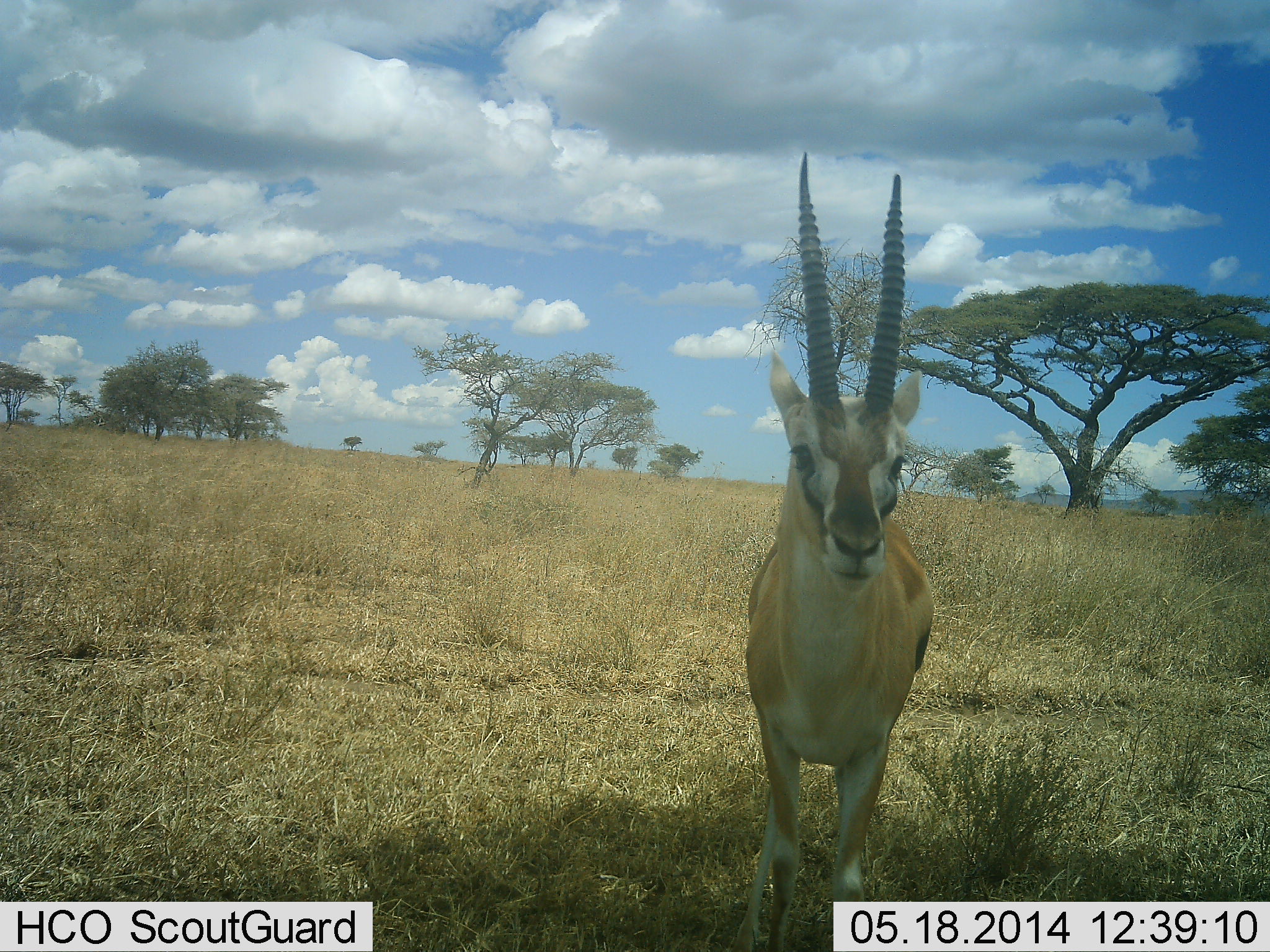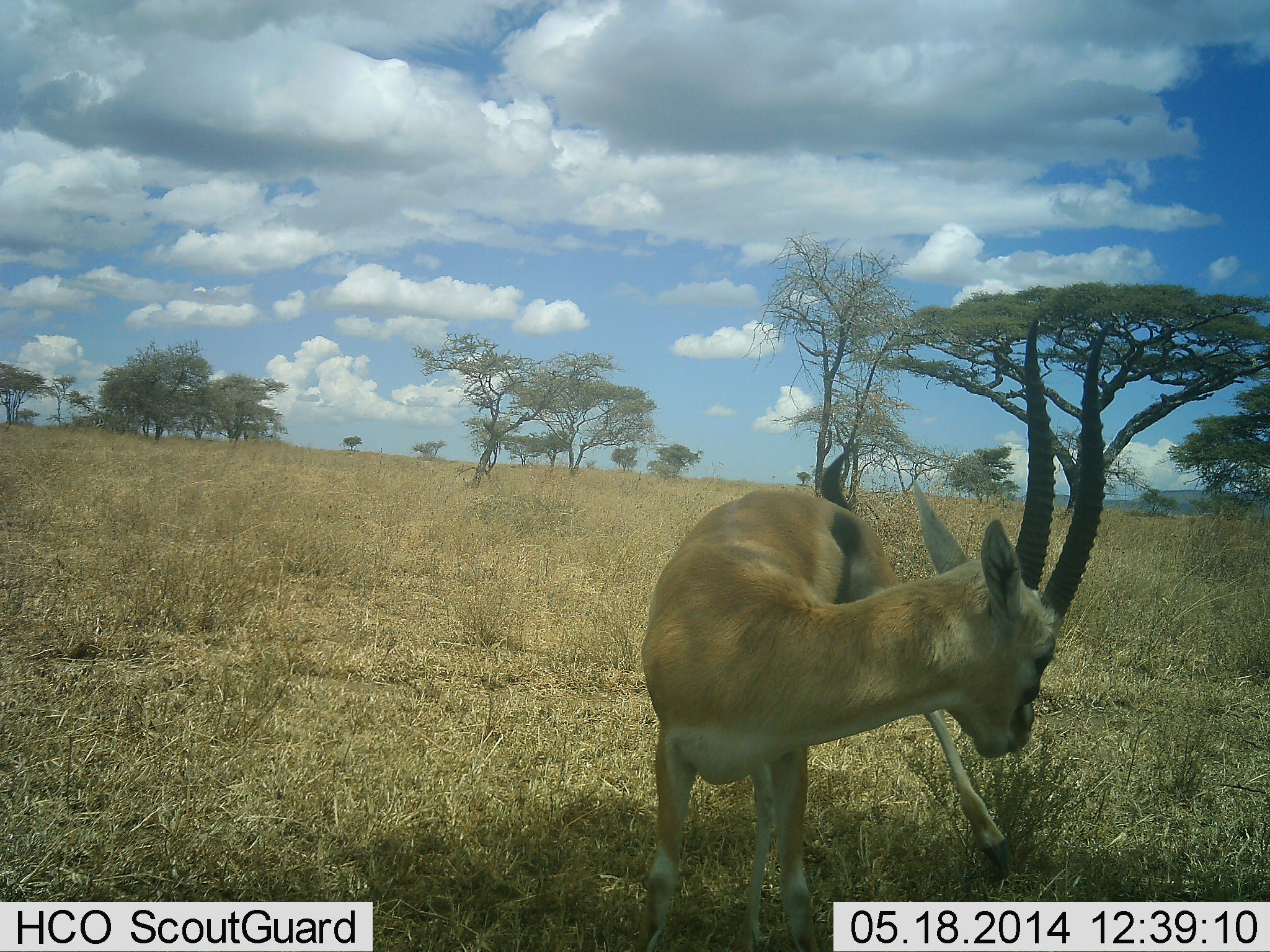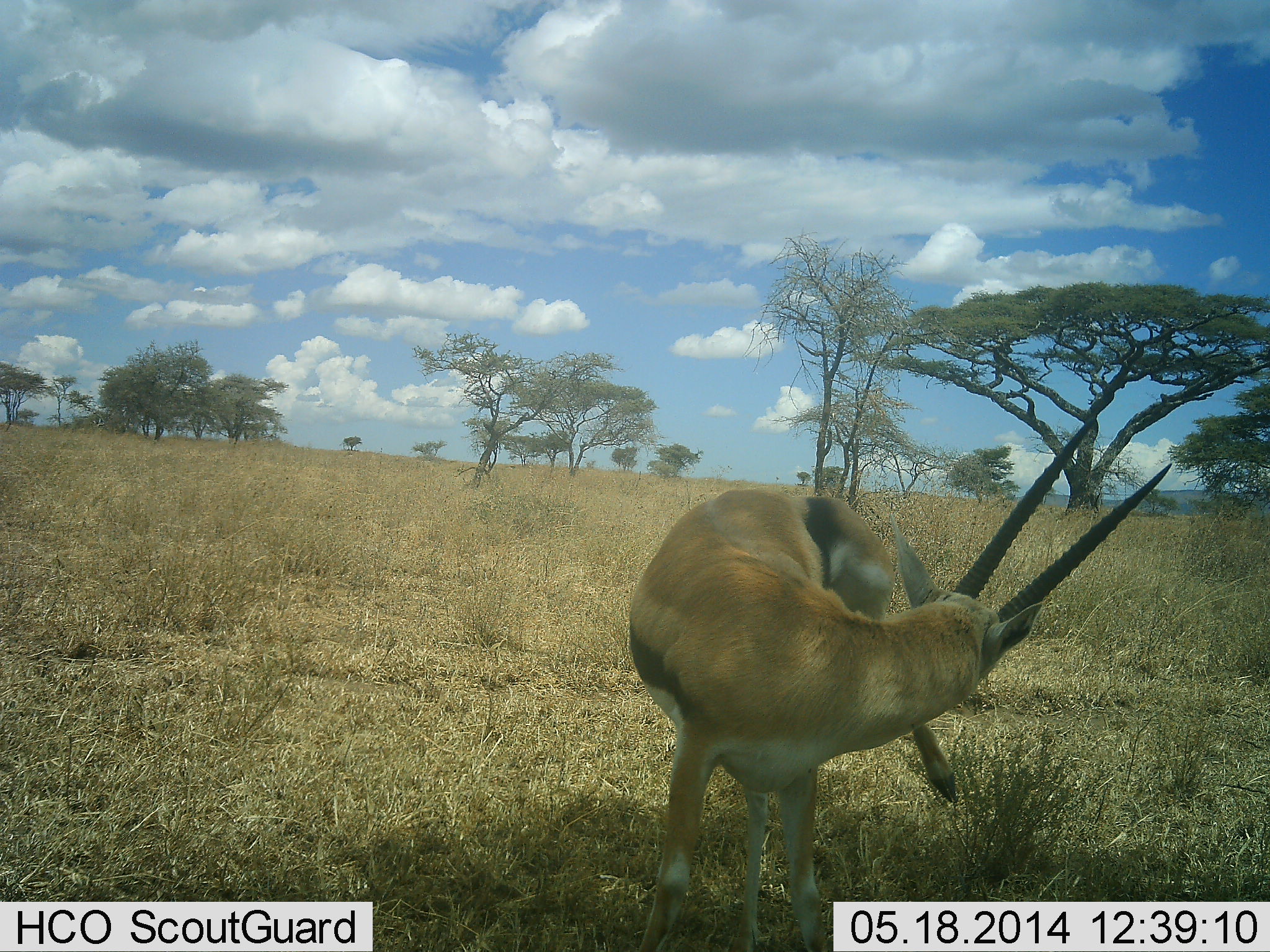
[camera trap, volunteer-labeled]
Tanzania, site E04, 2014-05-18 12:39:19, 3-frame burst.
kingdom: Animalia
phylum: Chordata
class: Mammalia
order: Artiodactyla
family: Bovidae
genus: Eudorcas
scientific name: Eudorcas thomsonii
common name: thomson's gazelle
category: gazellethomsons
Gazellethomsons (thomson's gazelle) (Eudorcas thomsonii), count 1. Behavior (volunteer vote fractions): standing 100%, resting 0%, moving 10%, interacting 0%. Young present (vote fraction): 0%. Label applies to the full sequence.